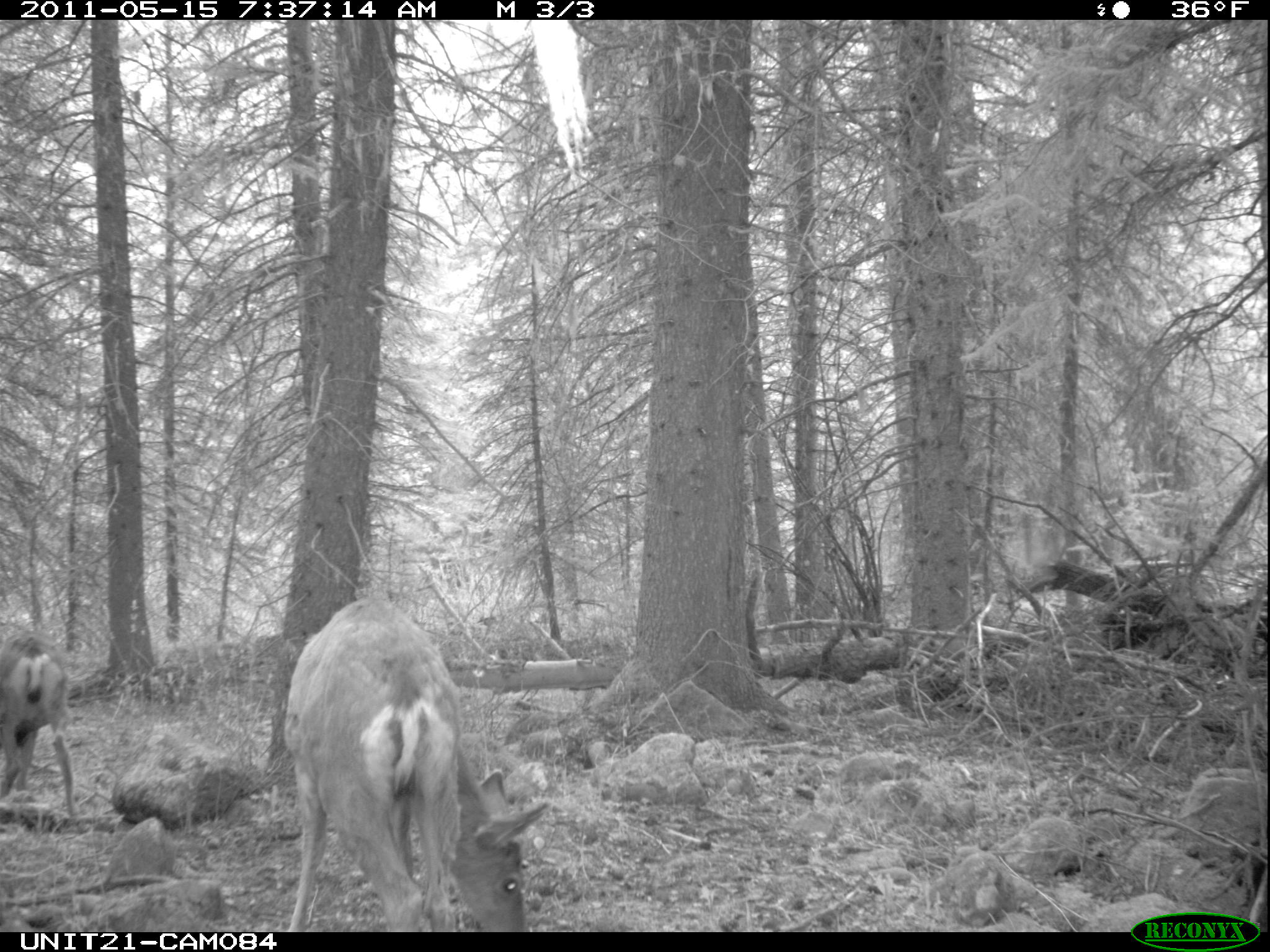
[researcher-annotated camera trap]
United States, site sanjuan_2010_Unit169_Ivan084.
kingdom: Animalia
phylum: Chordata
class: Mammalia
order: Artiodactyla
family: Cervidae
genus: Odocoileus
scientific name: Odocoileus hemionus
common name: mule deer